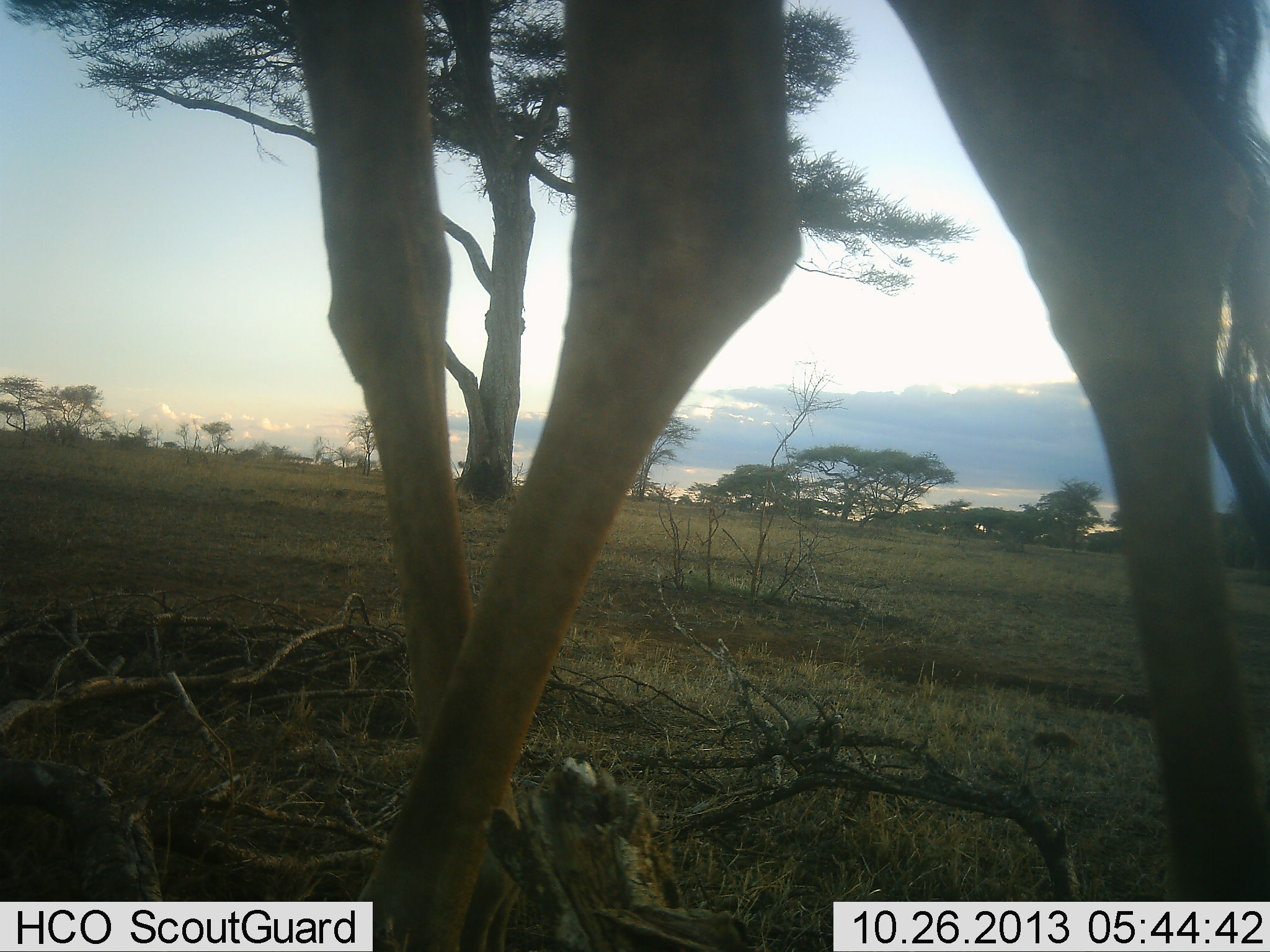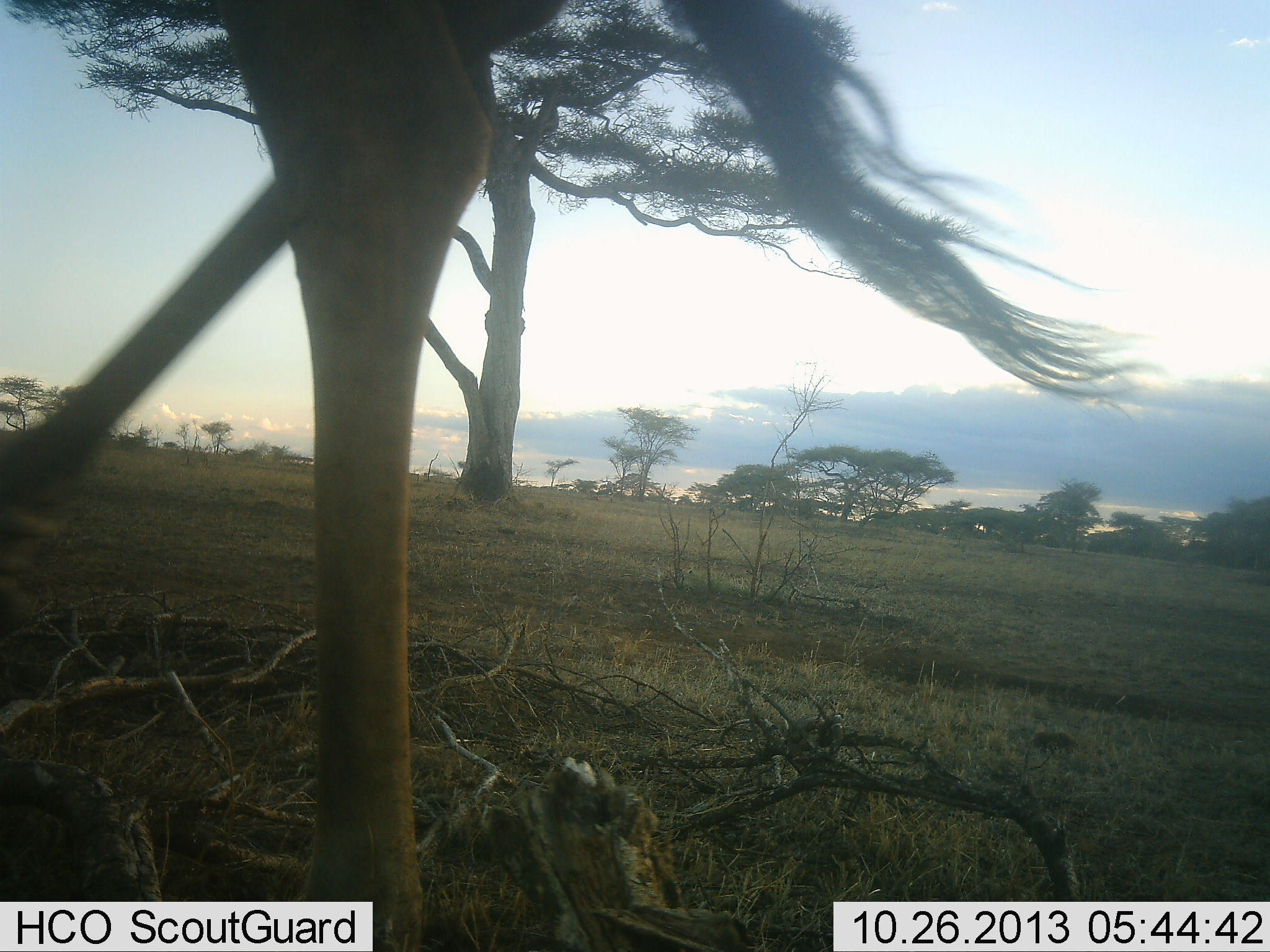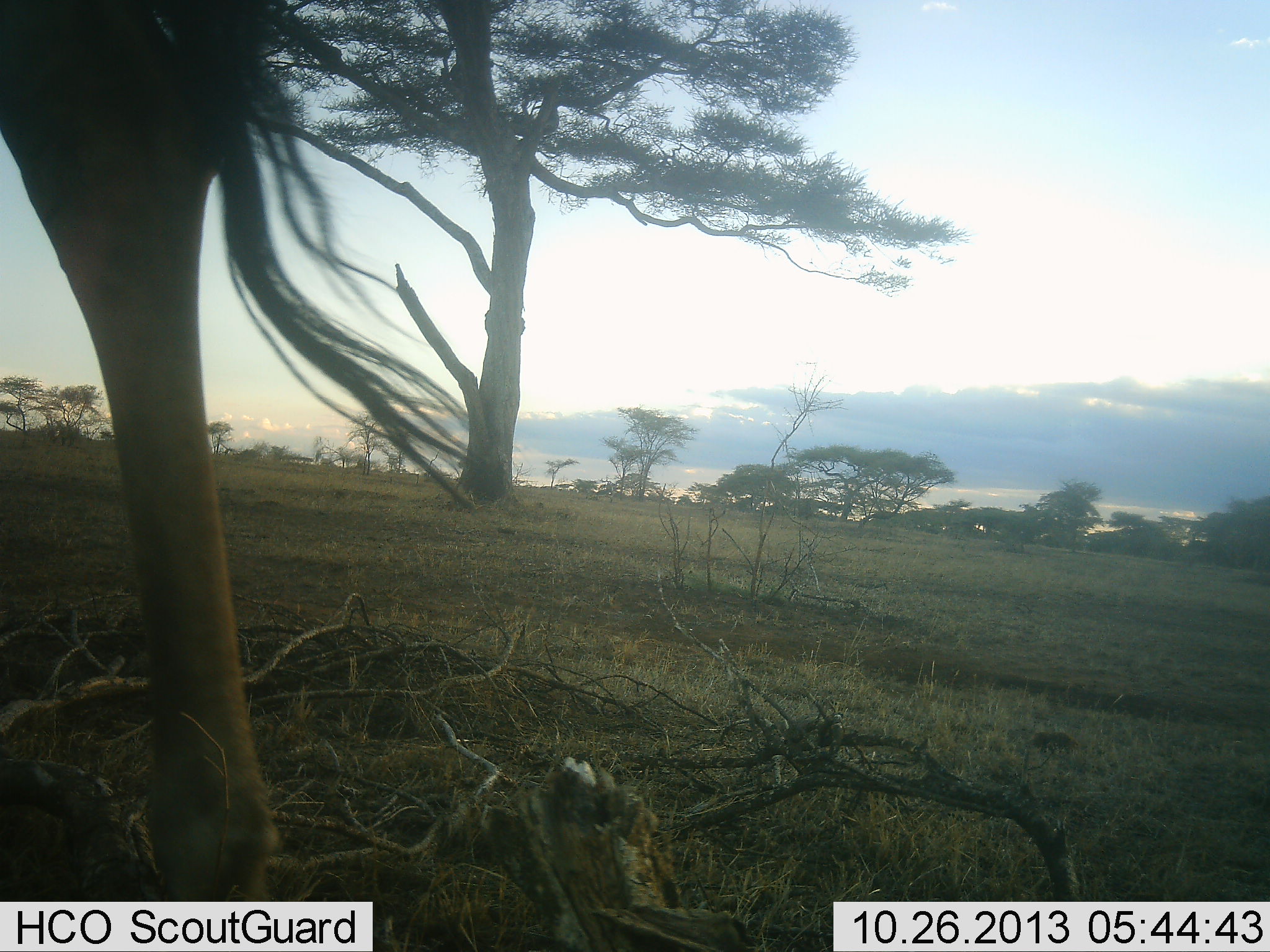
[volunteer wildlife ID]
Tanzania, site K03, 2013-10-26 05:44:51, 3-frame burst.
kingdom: Animalia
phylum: Chordata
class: Mammalia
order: Artiodactyla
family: Giraffidae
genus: Giraffa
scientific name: Giraffa camelopardalis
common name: giraffe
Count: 1.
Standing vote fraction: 0%.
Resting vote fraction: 0%.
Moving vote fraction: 100%.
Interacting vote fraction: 0%.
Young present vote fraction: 0%.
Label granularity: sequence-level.